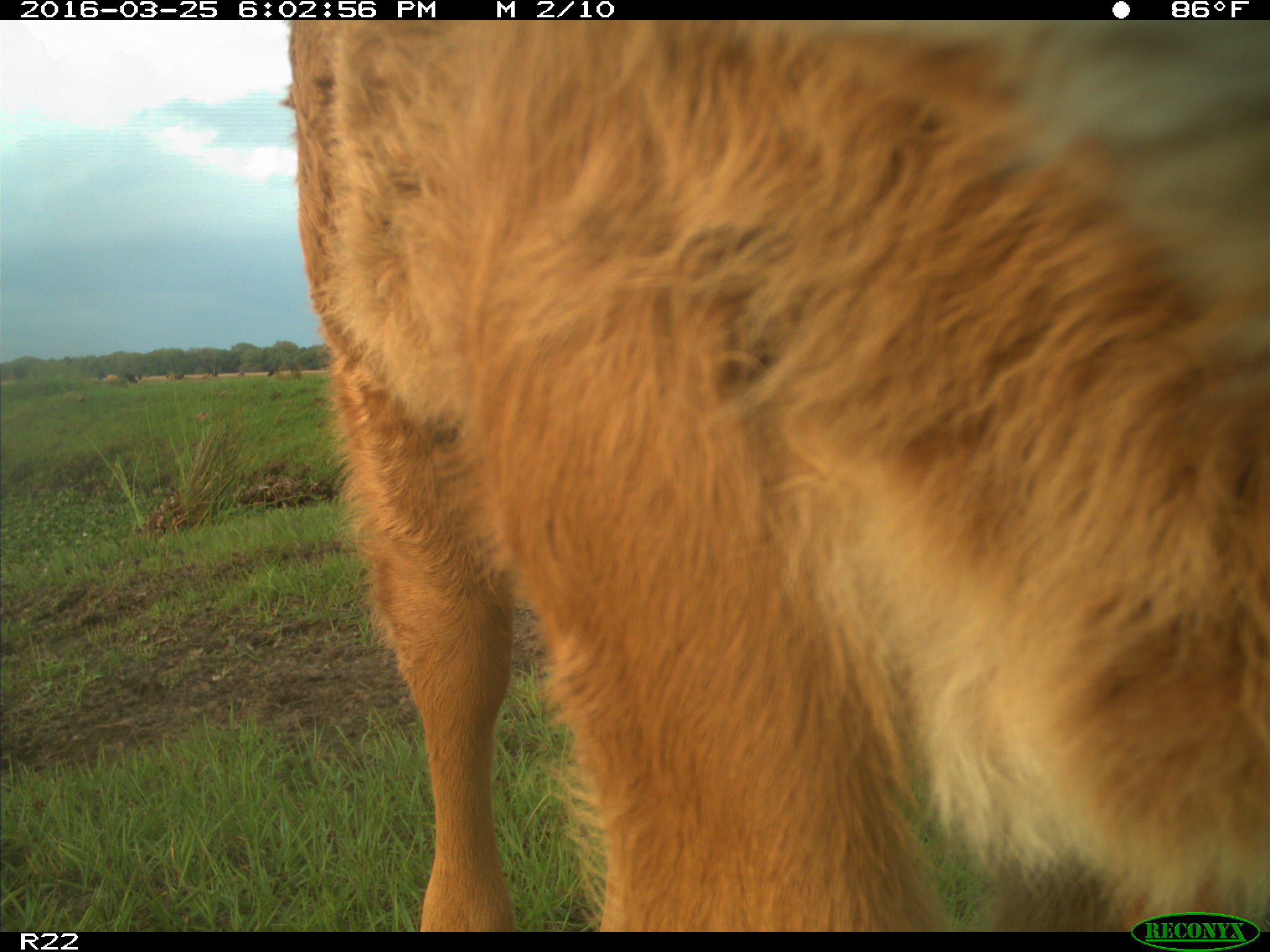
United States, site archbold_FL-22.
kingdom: Animalia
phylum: Chordata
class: Mammalia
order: Artiodactyla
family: Bovidae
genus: Bos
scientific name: Bos taurus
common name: domestic cow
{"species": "Bos taurus (domestic cow)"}